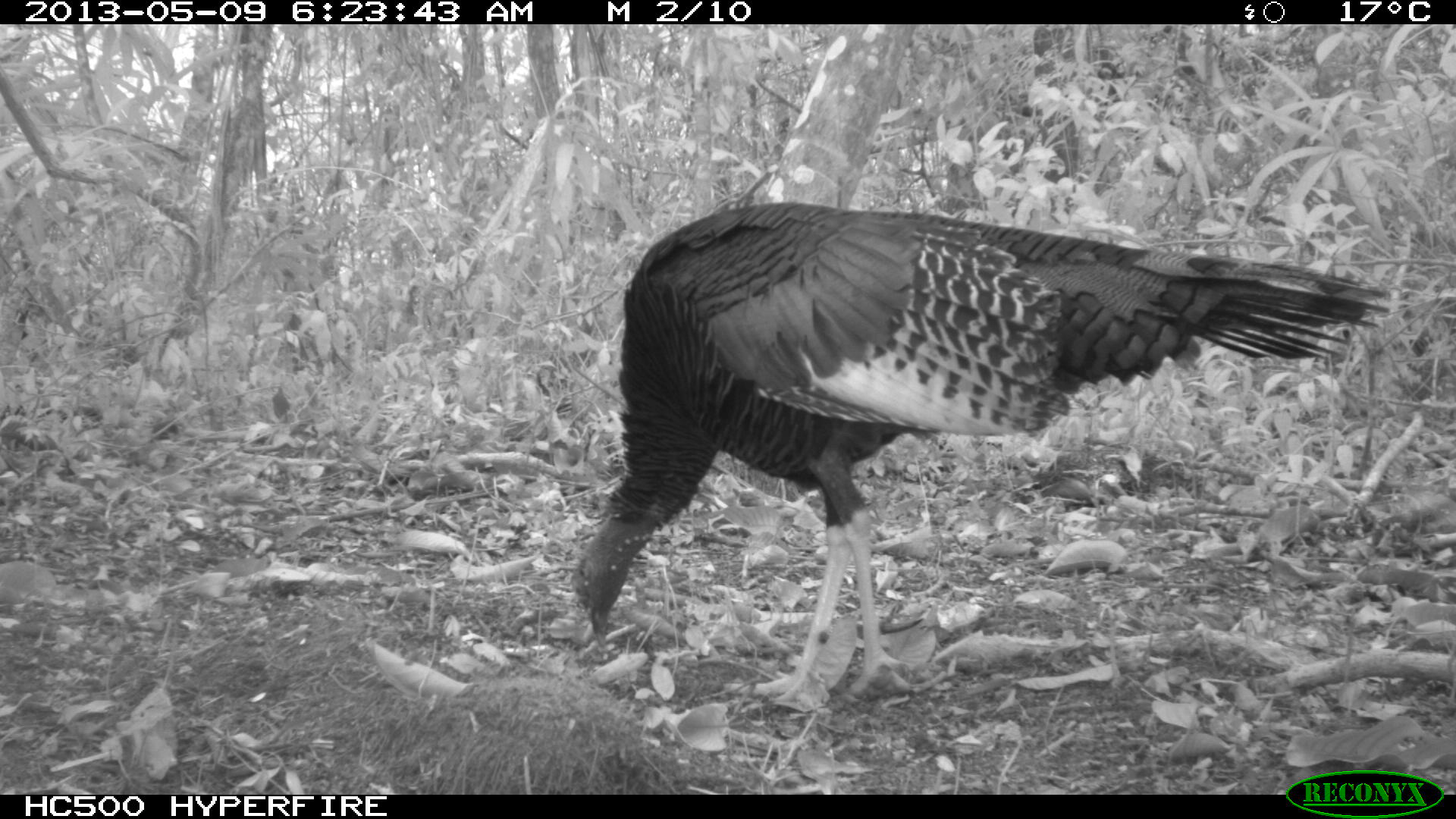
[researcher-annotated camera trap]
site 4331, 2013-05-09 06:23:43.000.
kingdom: Animalia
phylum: Chordata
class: Aves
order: Galliformes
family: Phasianidae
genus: Meleagris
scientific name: Meleagris ocellata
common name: ocellated turkey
Meleagris ocellata (ocellated turkey), count 1, sex male.